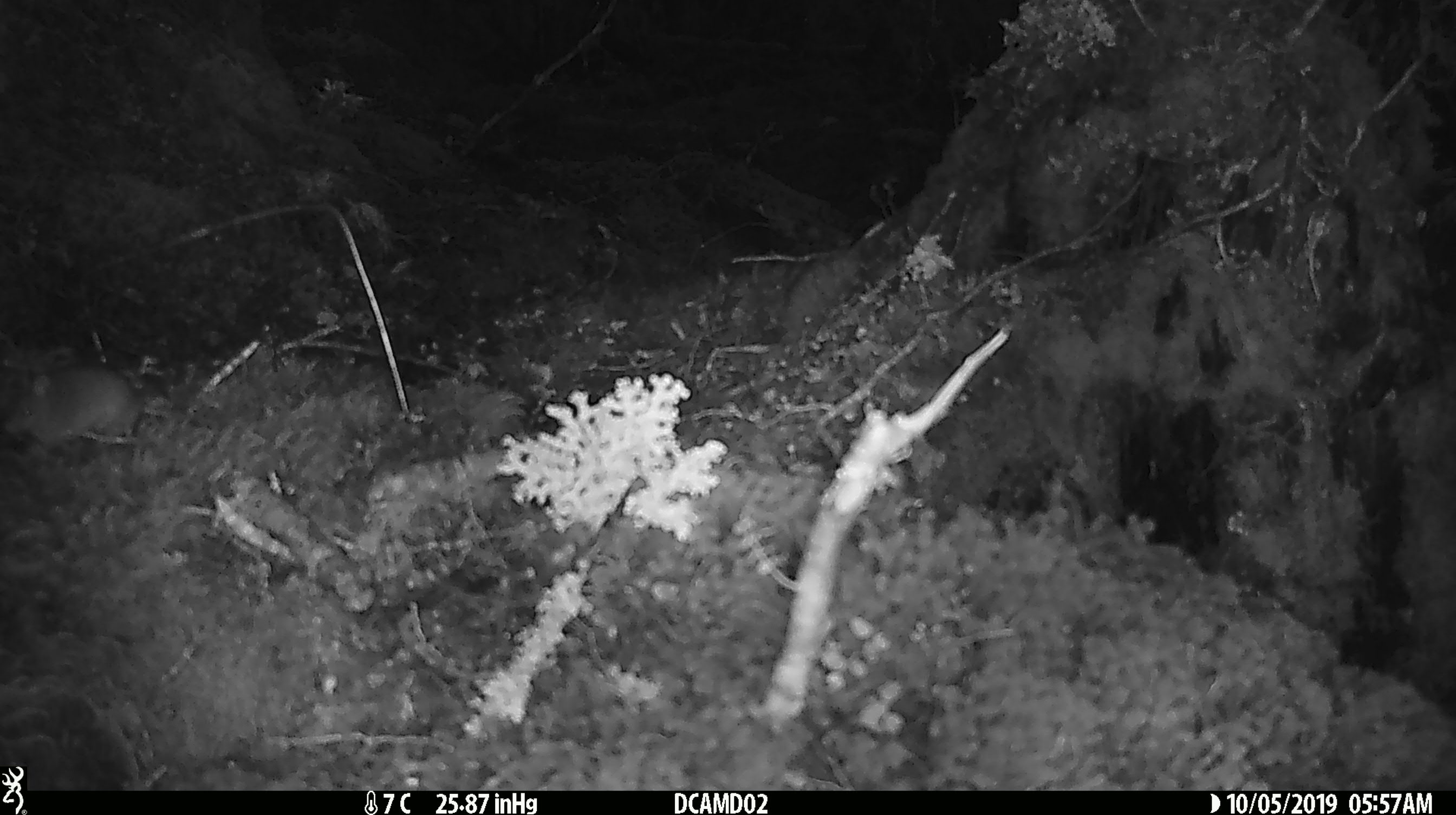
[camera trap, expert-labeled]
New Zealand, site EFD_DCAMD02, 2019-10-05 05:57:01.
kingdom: Animalia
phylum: Chordata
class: Mammalia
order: Rodentia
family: Muridae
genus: Mus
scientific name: Mus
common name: mouse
Mouse (Mus).